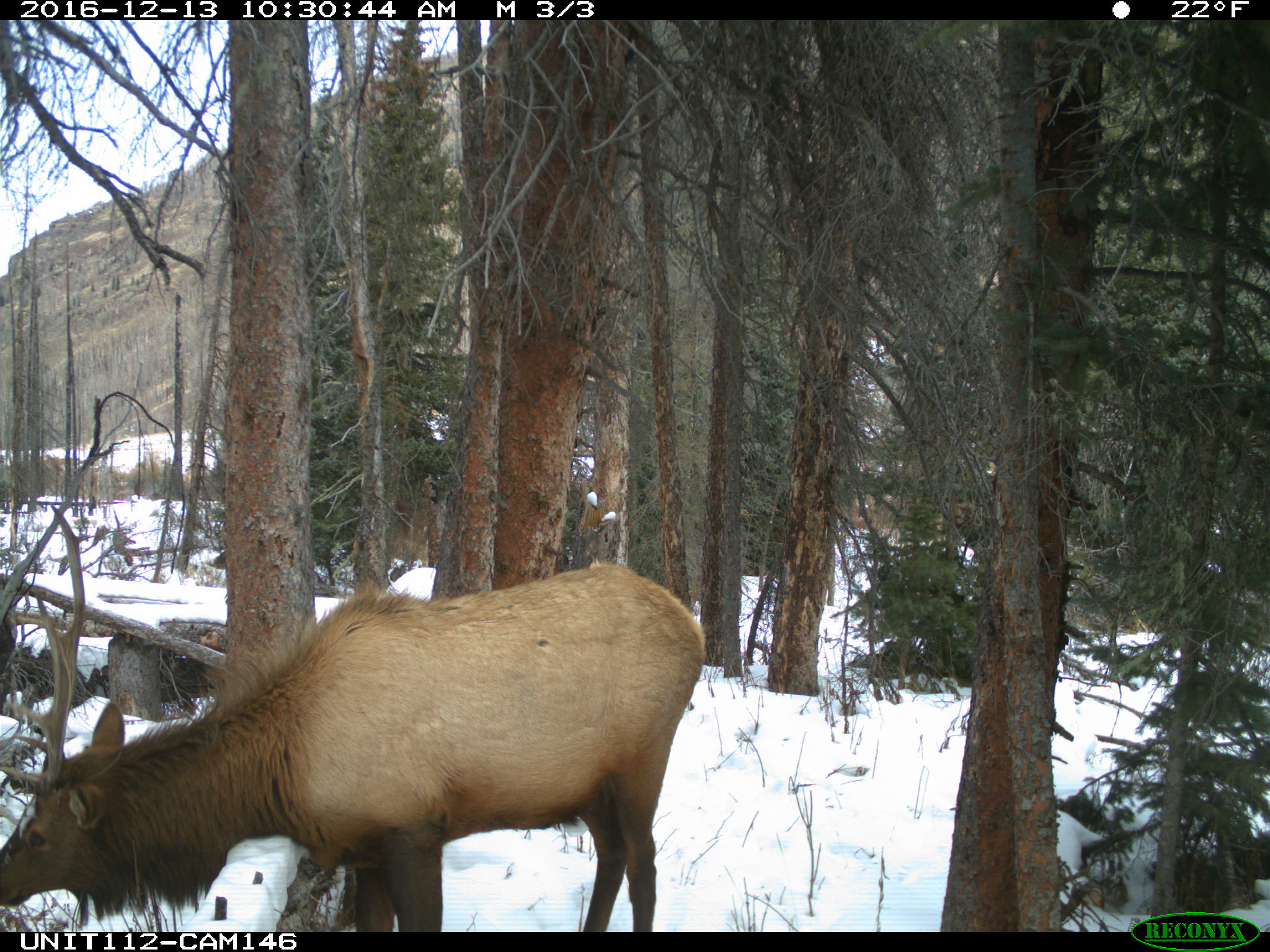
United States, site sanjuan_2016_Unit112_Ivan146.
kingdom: Animalia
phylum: Chordata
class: Mammalia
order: Artiodactyla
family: Cervidae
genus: Cervus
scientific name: Cervus elaphus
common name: red deer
Cervus elaphus (red deer).